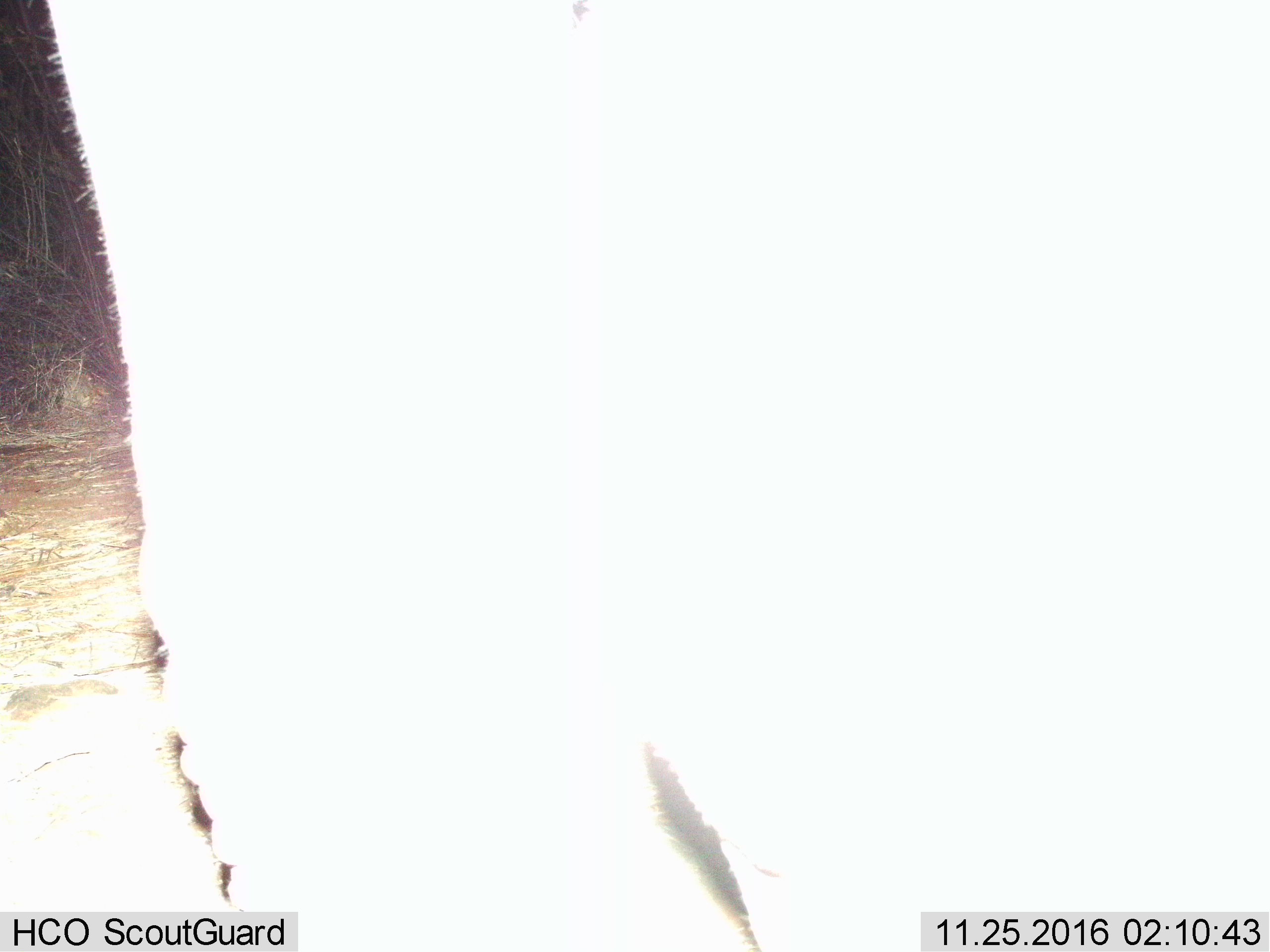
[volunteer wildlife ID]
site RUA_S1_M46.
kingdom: Animalia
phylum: Chordata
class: Mammalia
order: Proboscidea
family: Elephantidae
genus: Loxodonta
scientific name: Loxodonta africana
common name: african bush elephant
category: elephant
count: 1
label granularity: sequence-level